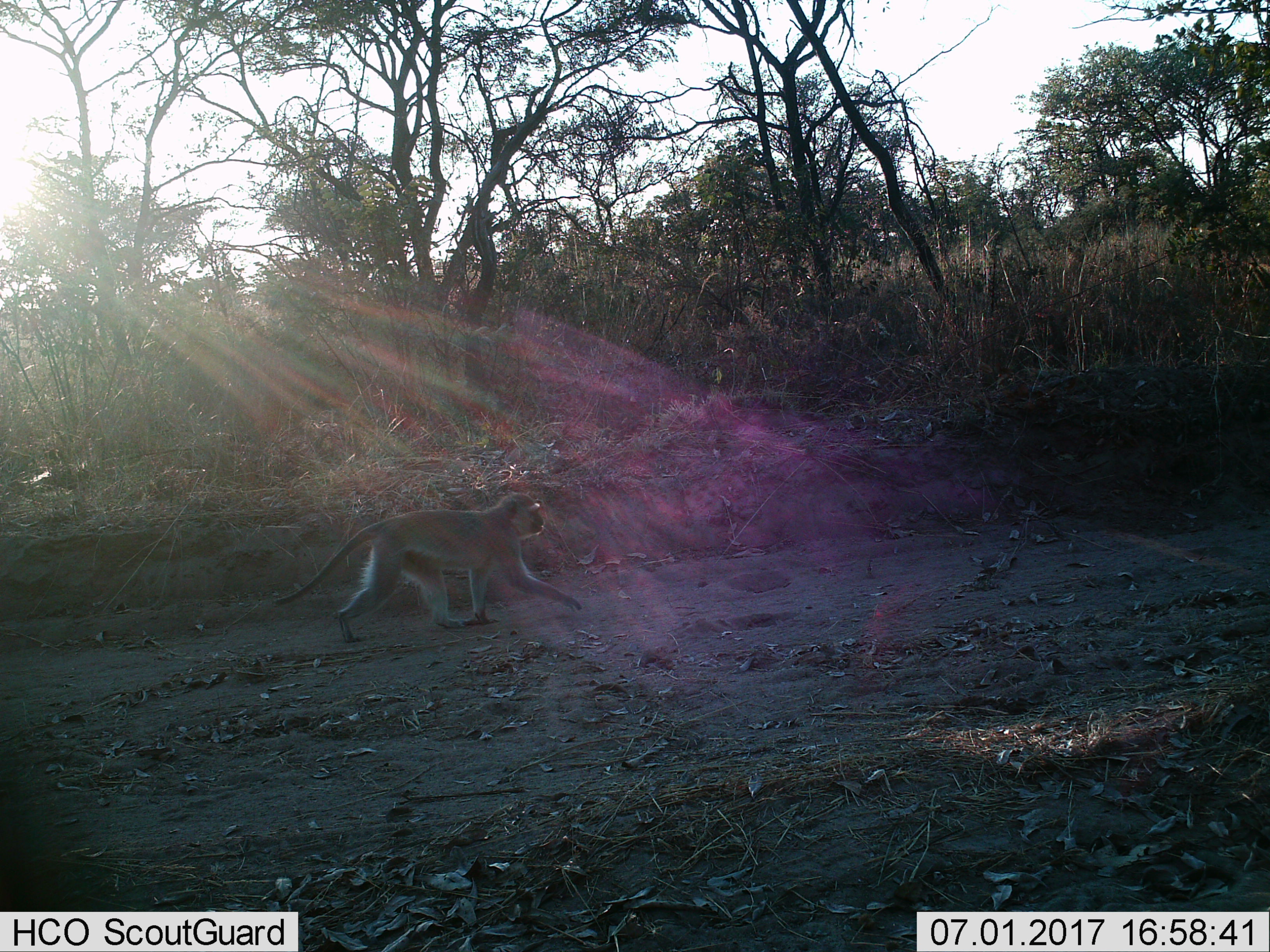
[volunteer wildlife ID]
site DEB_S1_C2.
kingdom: Animalia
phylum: Chordata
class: Mammalia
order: Primates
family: Cercopithecidae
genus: Chlorocebus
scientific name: Chlorocebus pygerythrus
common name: vervet monkey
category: monkeyvervet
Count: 1.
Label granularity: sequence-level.